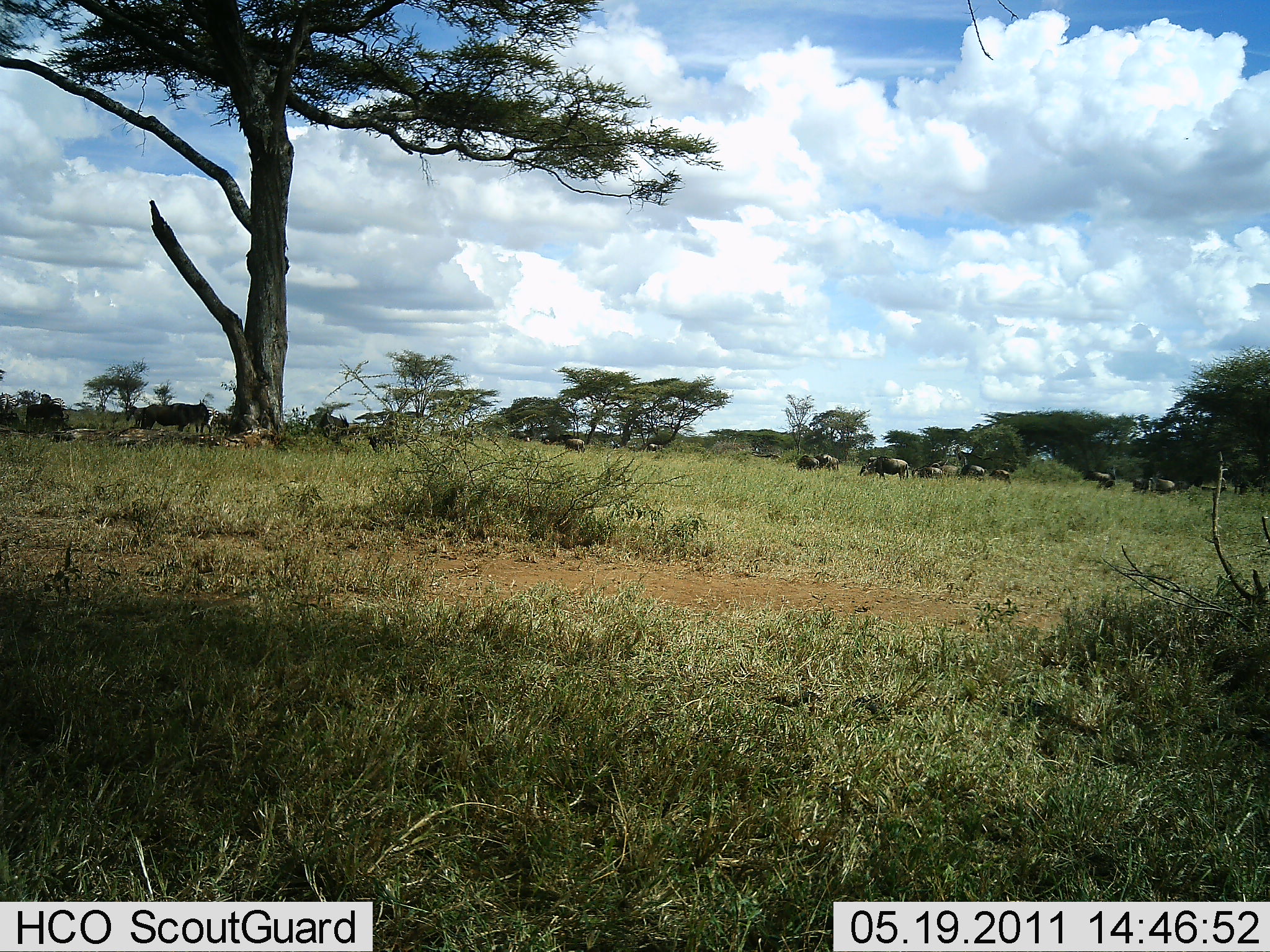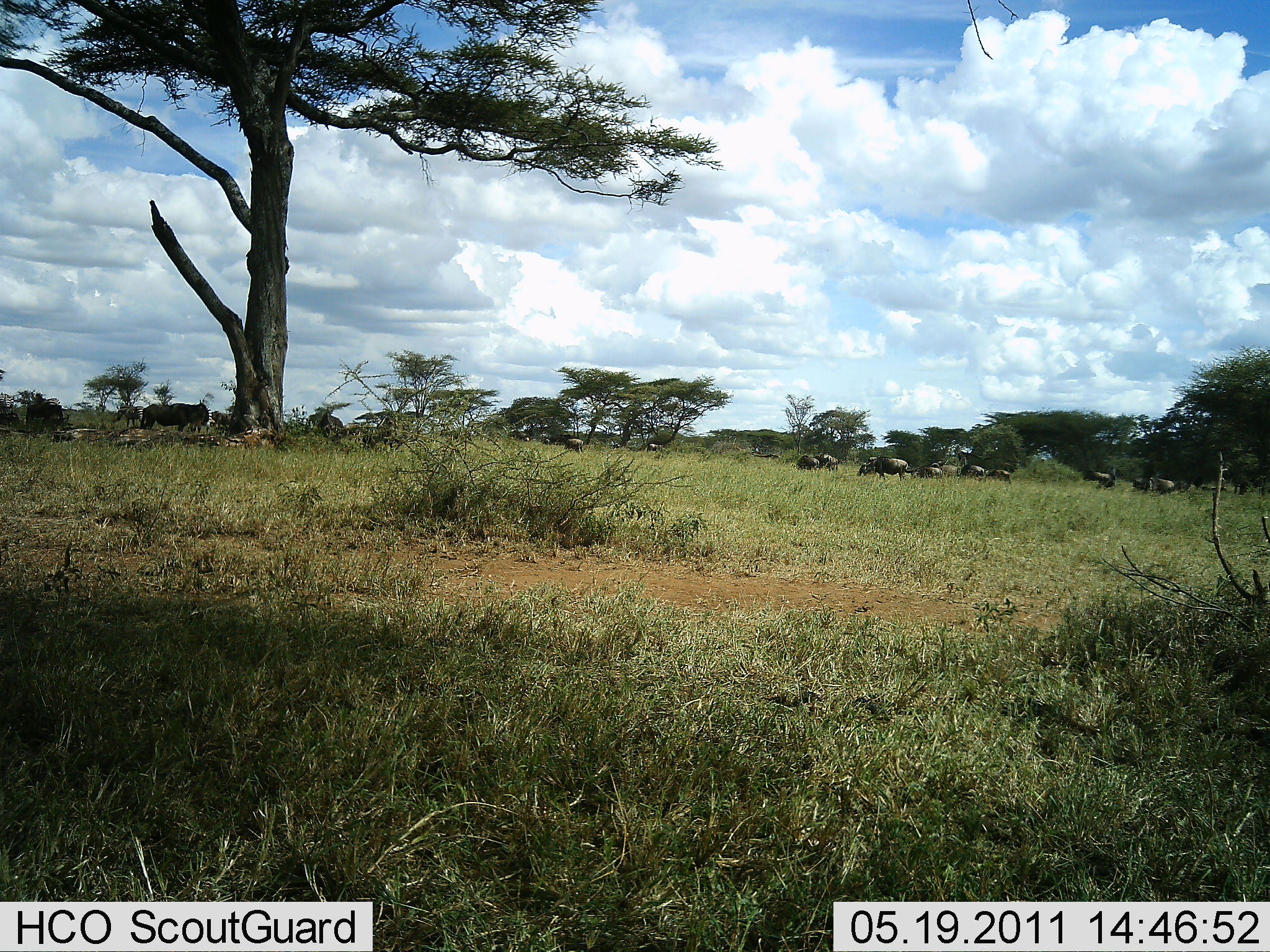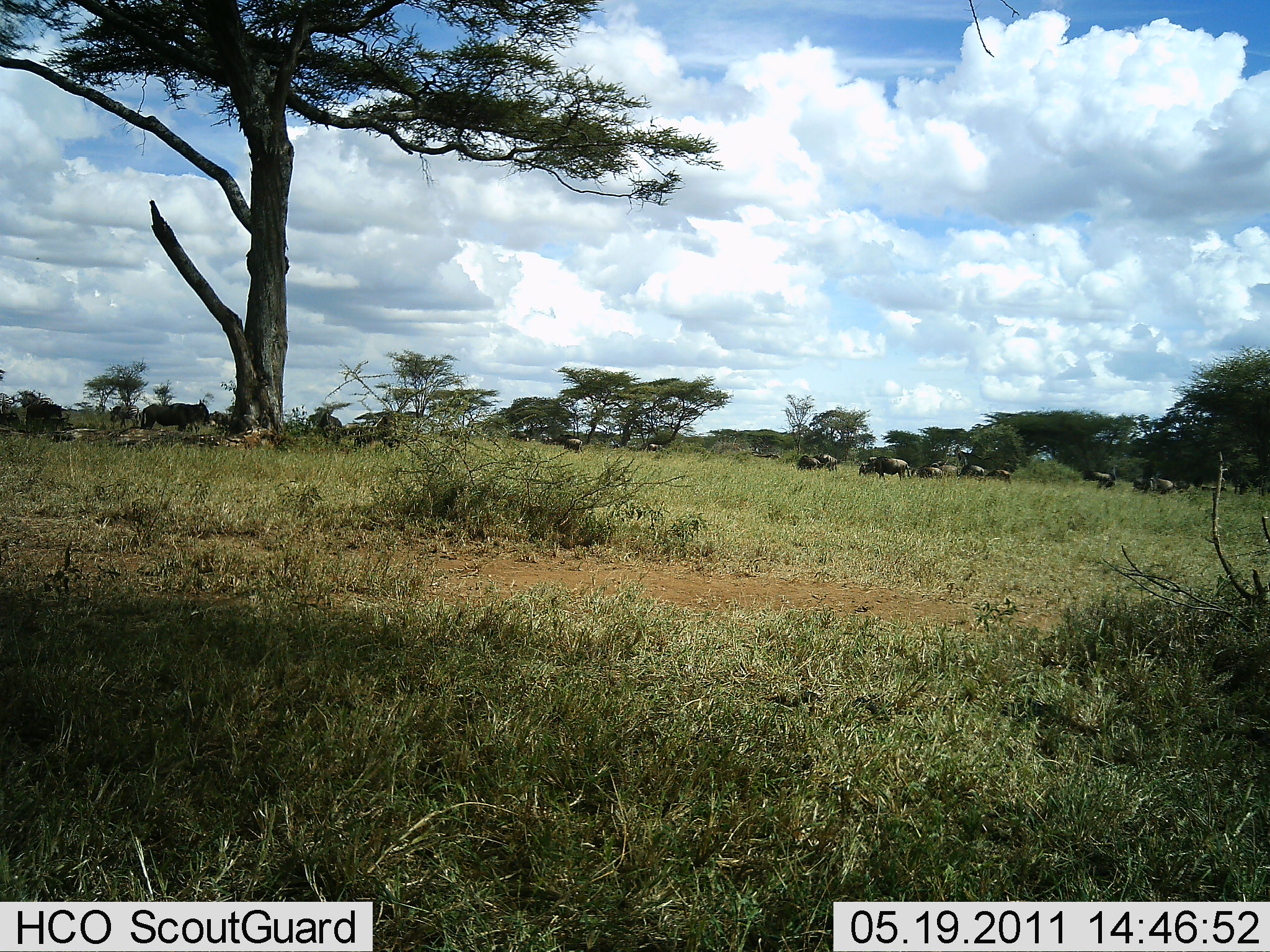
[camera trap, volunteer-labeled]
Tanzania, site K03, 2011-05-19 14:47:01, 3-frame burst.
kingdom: Animalia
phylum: Chordata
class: Mammalia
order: Artiodactyla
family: Bovidae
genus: Connochaetes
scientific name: Connochaetes taurinus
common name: blue wildebeest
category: wildebeest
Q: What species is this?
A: Wildebeest (blue wildebeest) (Connochaetes taurinus).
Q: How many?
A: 11-50.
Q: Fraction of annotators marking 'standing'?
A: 50%.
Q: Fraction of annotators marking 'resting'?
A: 17%.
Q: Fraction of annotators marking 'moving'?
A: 33%.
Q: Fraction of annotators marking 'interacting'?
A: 0%.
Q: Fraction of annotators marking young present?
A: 0%.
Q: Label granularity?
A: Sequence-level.